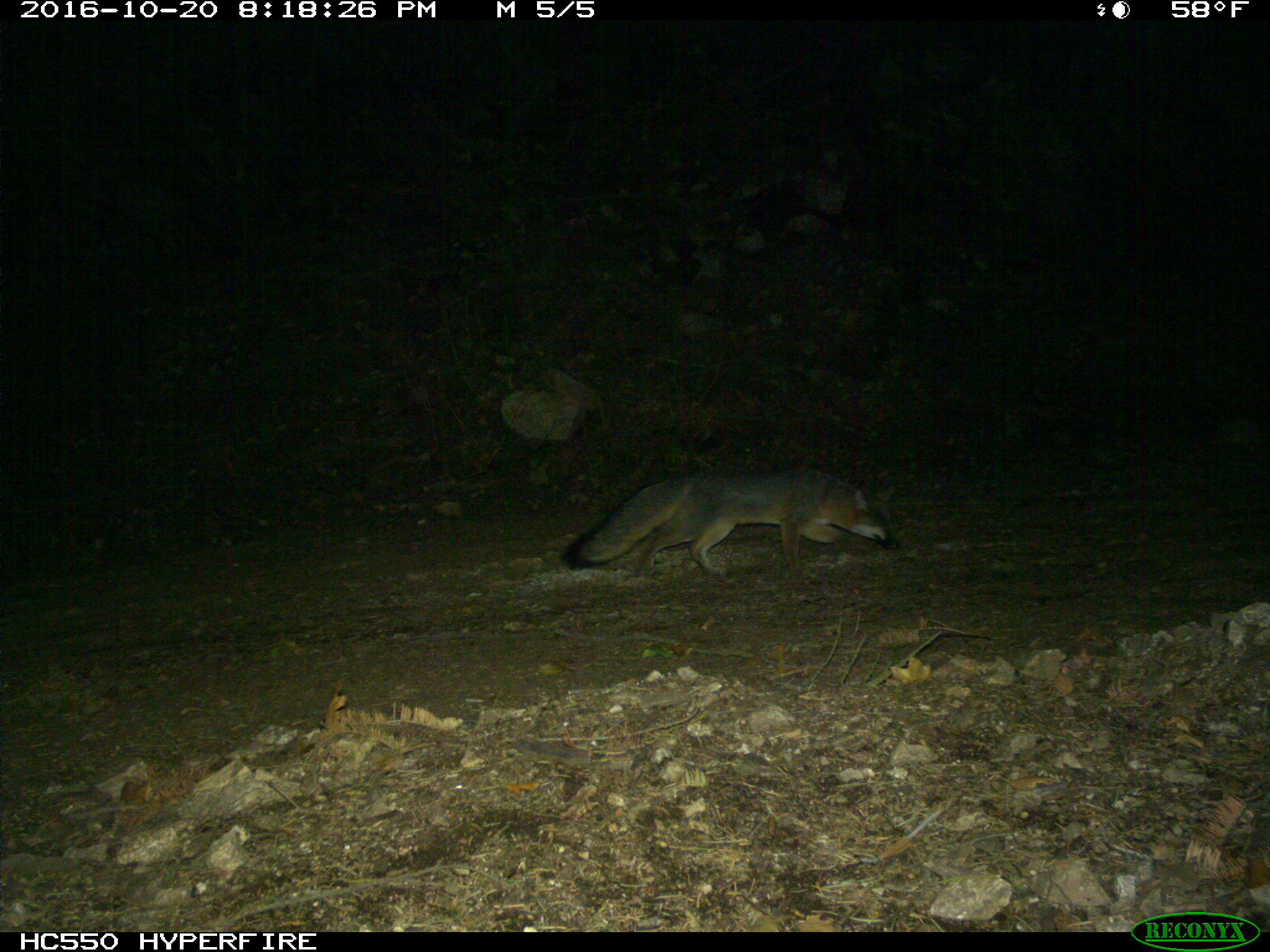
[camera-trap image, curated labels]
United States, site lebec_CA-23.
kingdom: Animalia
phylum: Chordata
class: Mammalia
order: Carnivora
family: Canidae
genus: Urocyon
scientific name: Urocyon cinereoargenteus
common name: gray fox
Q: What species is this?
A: Urocyon cinereoargenteus (gray fox).